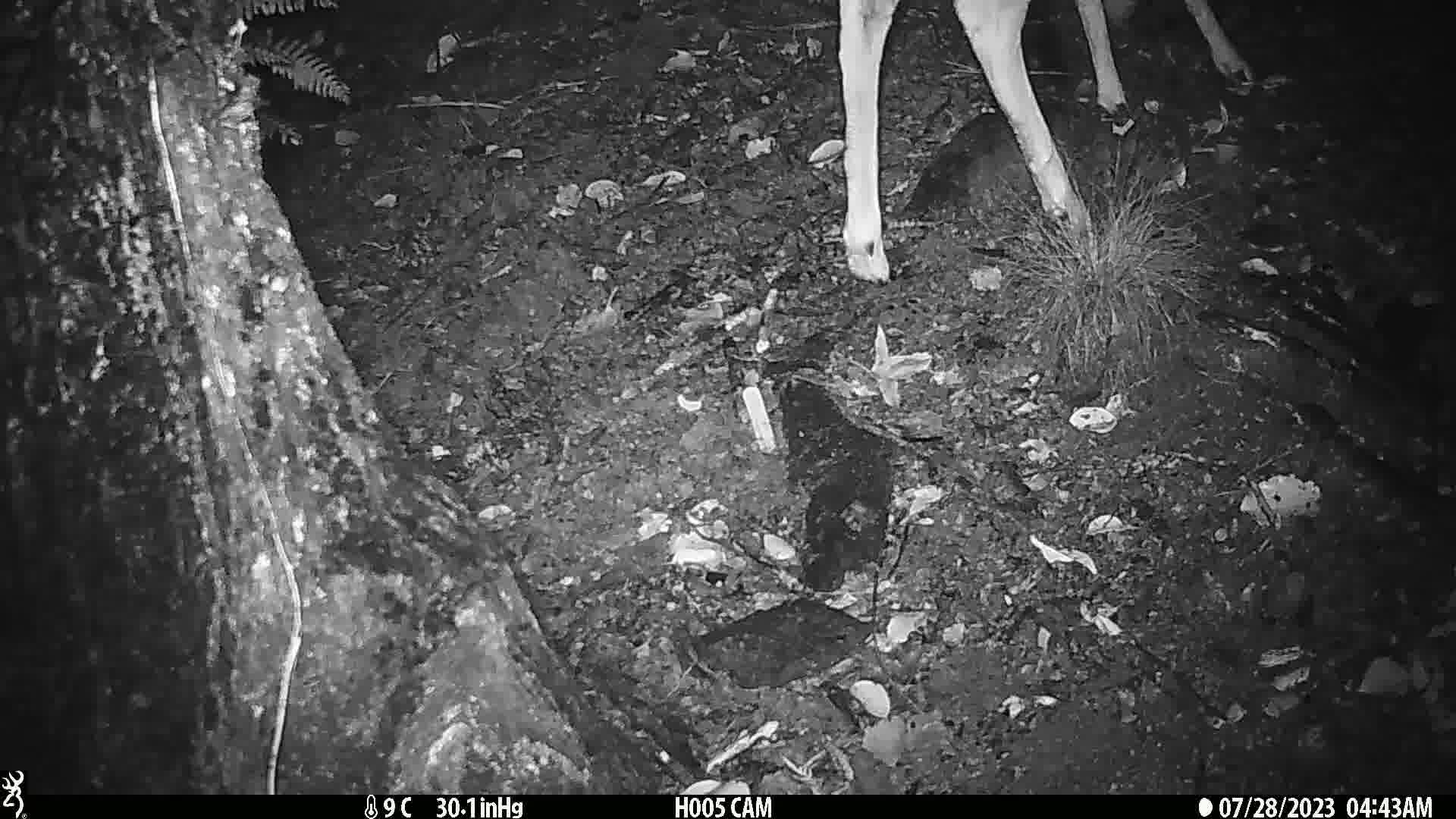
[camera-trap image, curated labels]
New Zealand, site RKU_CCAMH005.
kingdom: Animalia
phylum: Chordata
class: Mammalia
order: Artiodactyla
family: Cervidae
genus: Odocoileus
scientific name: Odocoileus virginianus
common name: white-tailed deer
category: white tailed deer